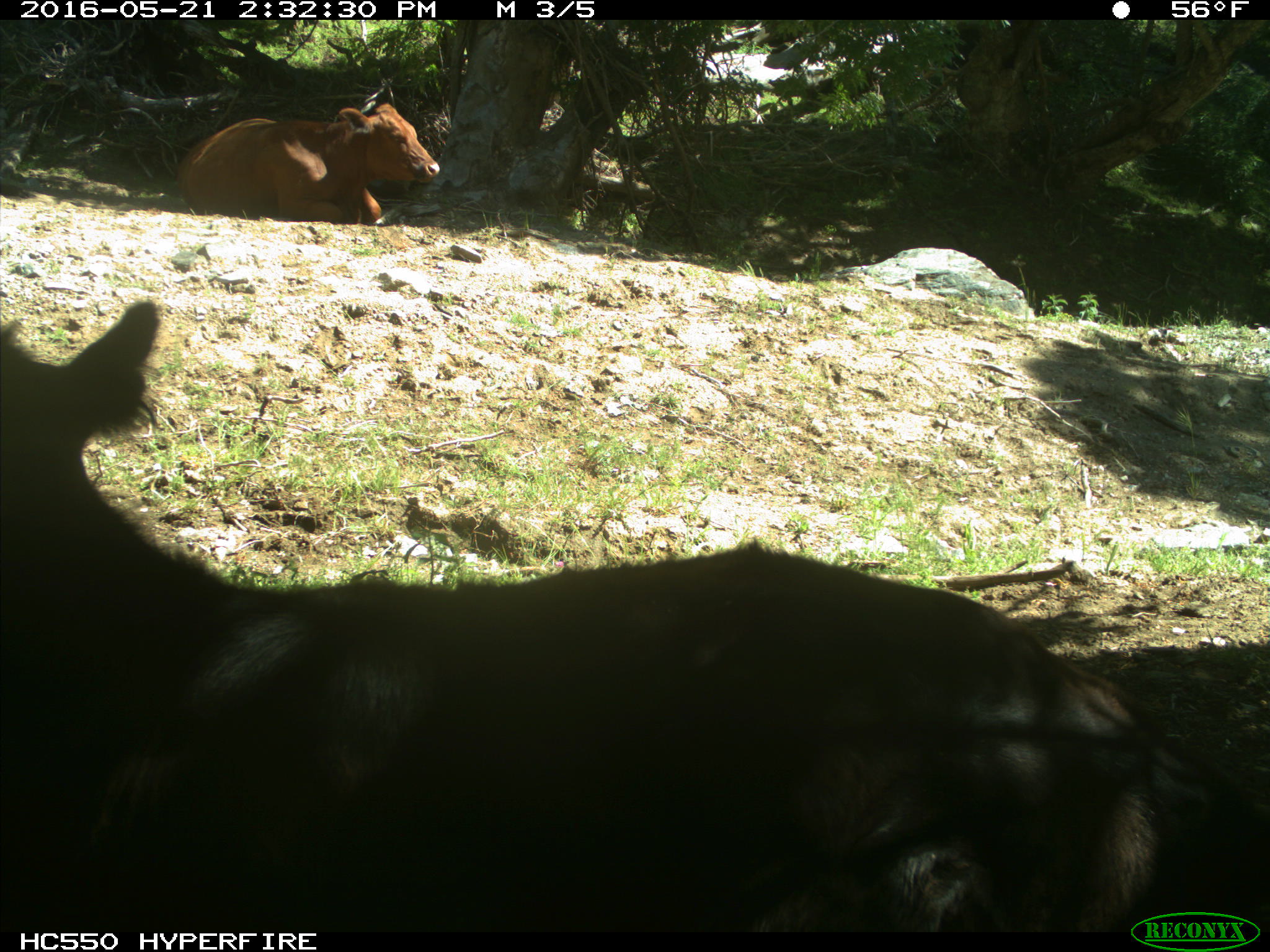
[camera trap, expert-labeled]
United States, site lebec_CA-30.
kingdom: Animalia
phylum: Chordata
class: Mammalia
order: Artiodactyla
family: Bovidae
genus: Bos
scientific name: Bos taurus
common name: domestic cow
Bos taurus (domestic cow).